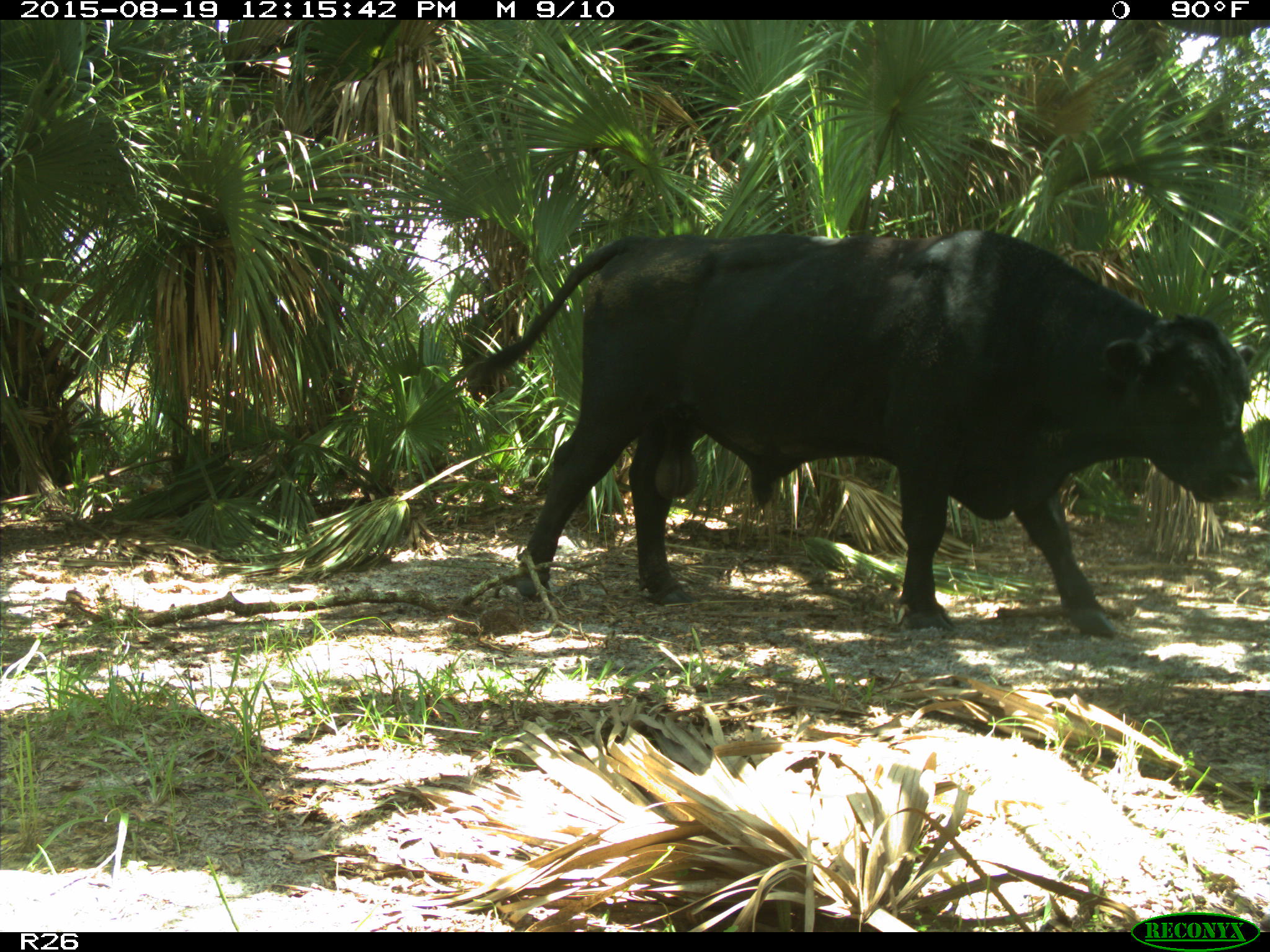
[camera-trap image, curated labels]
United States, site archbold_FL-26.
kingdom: Animalia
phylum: Chordata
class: Mammalia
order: Artiodactyla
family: Bovidae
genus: Bos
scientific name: Bos taurus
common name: domestic cow